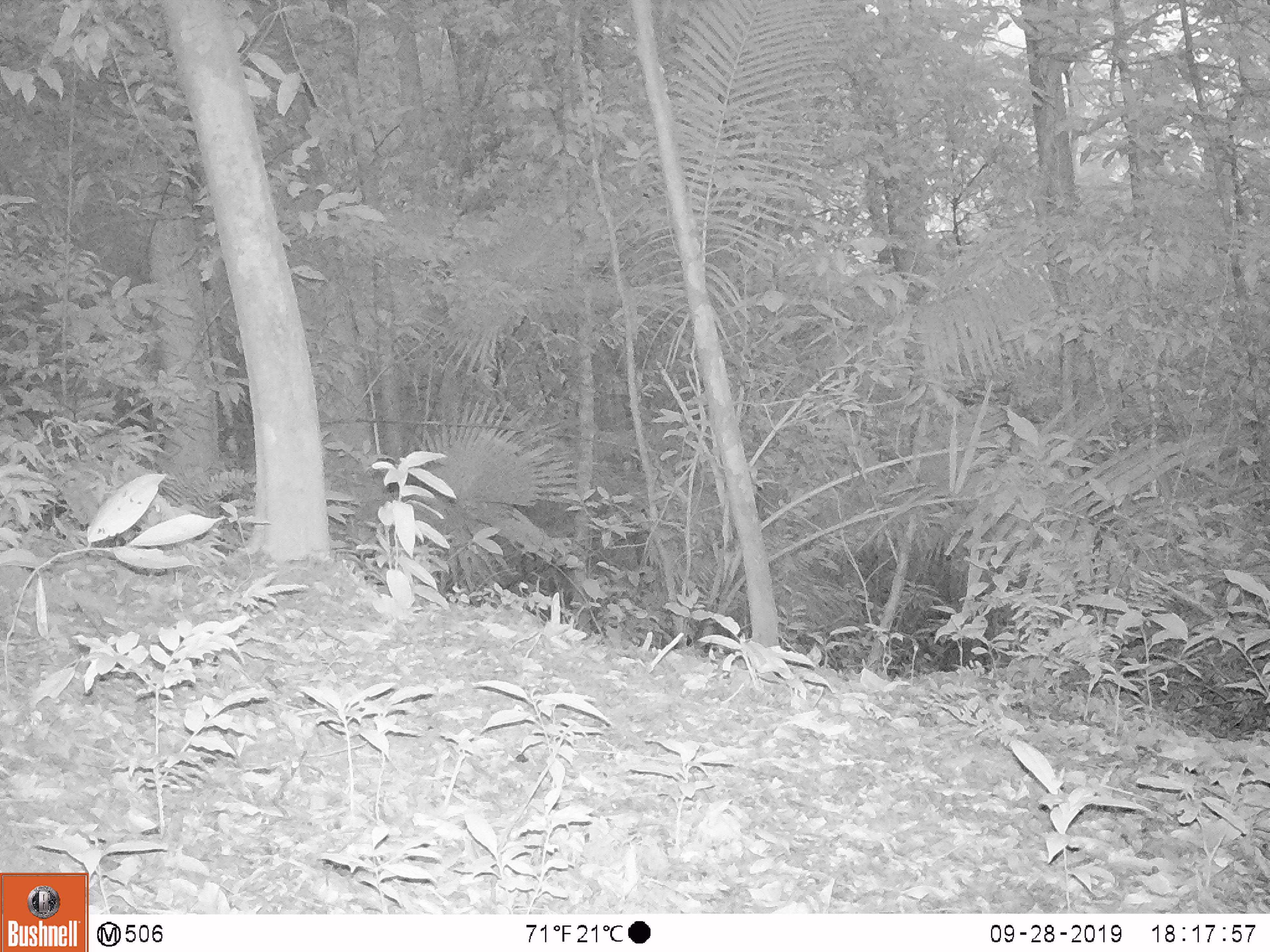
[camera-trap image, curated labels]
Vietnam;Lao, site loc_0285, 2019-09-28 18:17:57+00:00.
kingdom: Animalia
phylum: Chordata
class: Mammalia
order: Artiodactyla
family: Cervidae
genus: Muntiacus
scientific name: Muntiacus vuquangensis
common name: large-antlered muntjac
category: large antlered muntjac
Large antlered muntjac (large-antlered muntjac) (Muntiacus vuquangensis). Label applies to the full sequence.